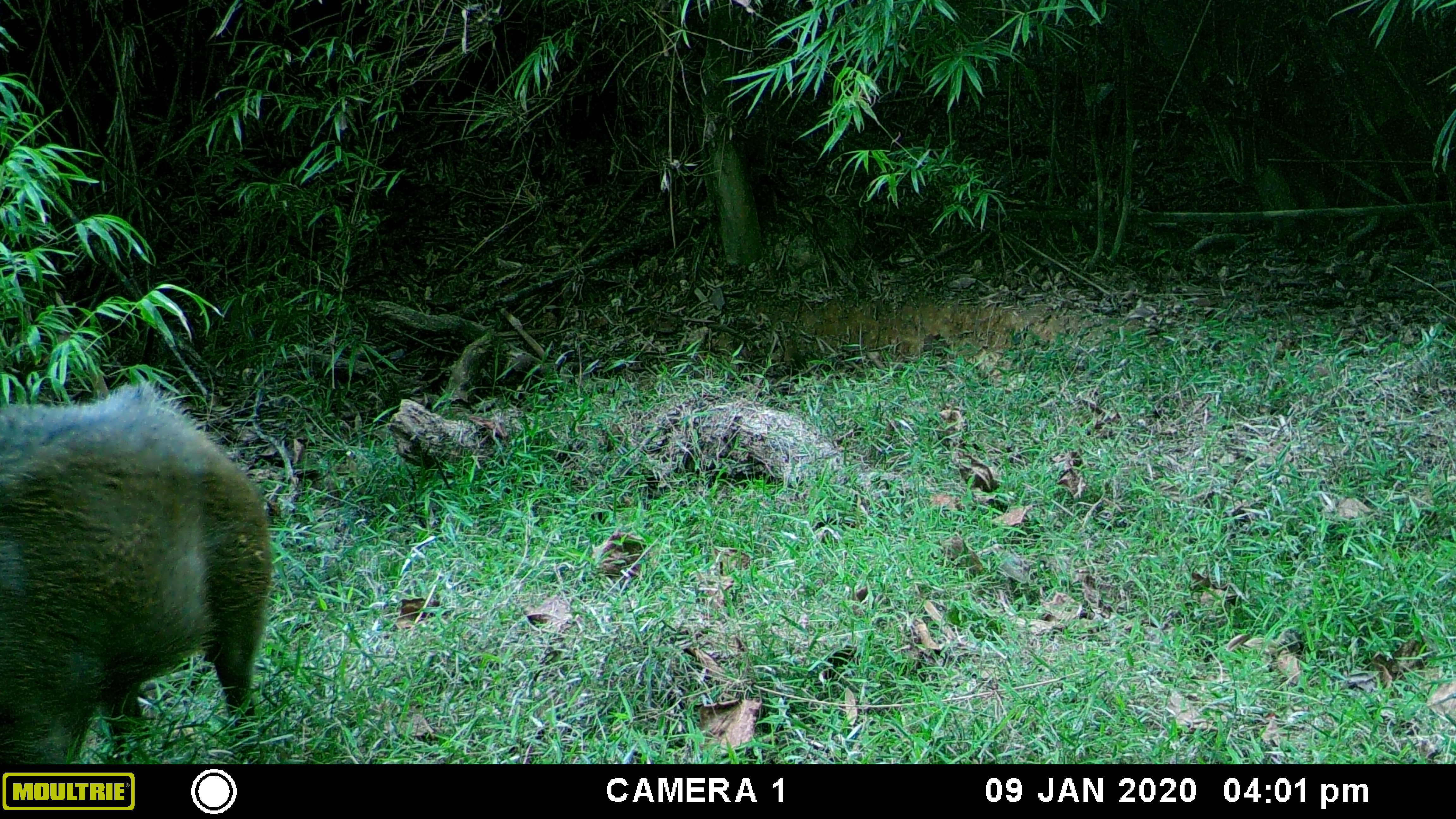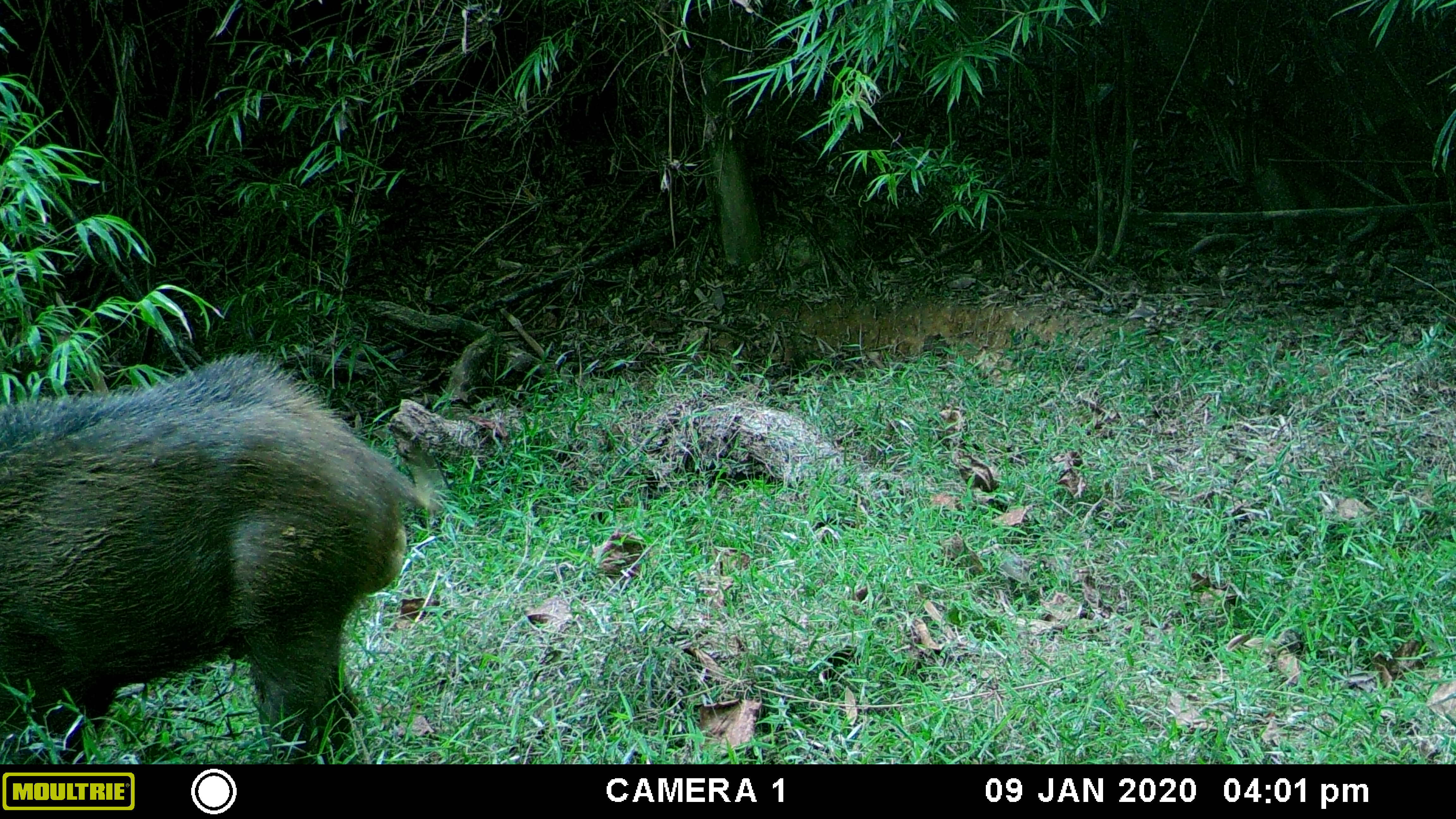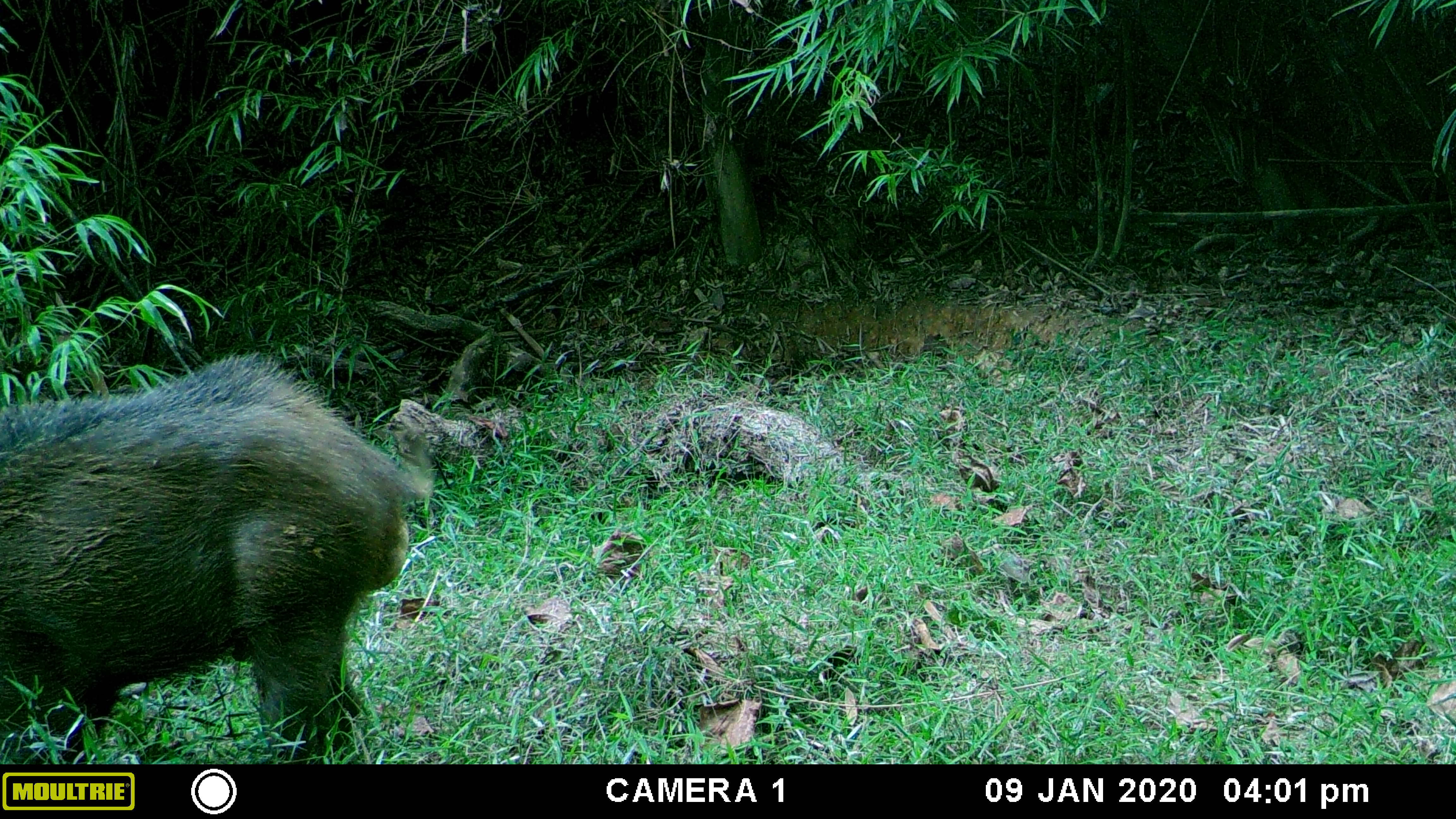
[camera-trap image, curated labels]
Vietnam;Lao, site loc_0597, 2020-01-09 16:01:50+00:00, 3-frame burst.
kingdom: Animalia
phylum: Chordata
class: Mammalia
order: Artiodactyla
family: Suidae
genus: Sus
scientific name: Sus scrofa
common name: eurasian wild pig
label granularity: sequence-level